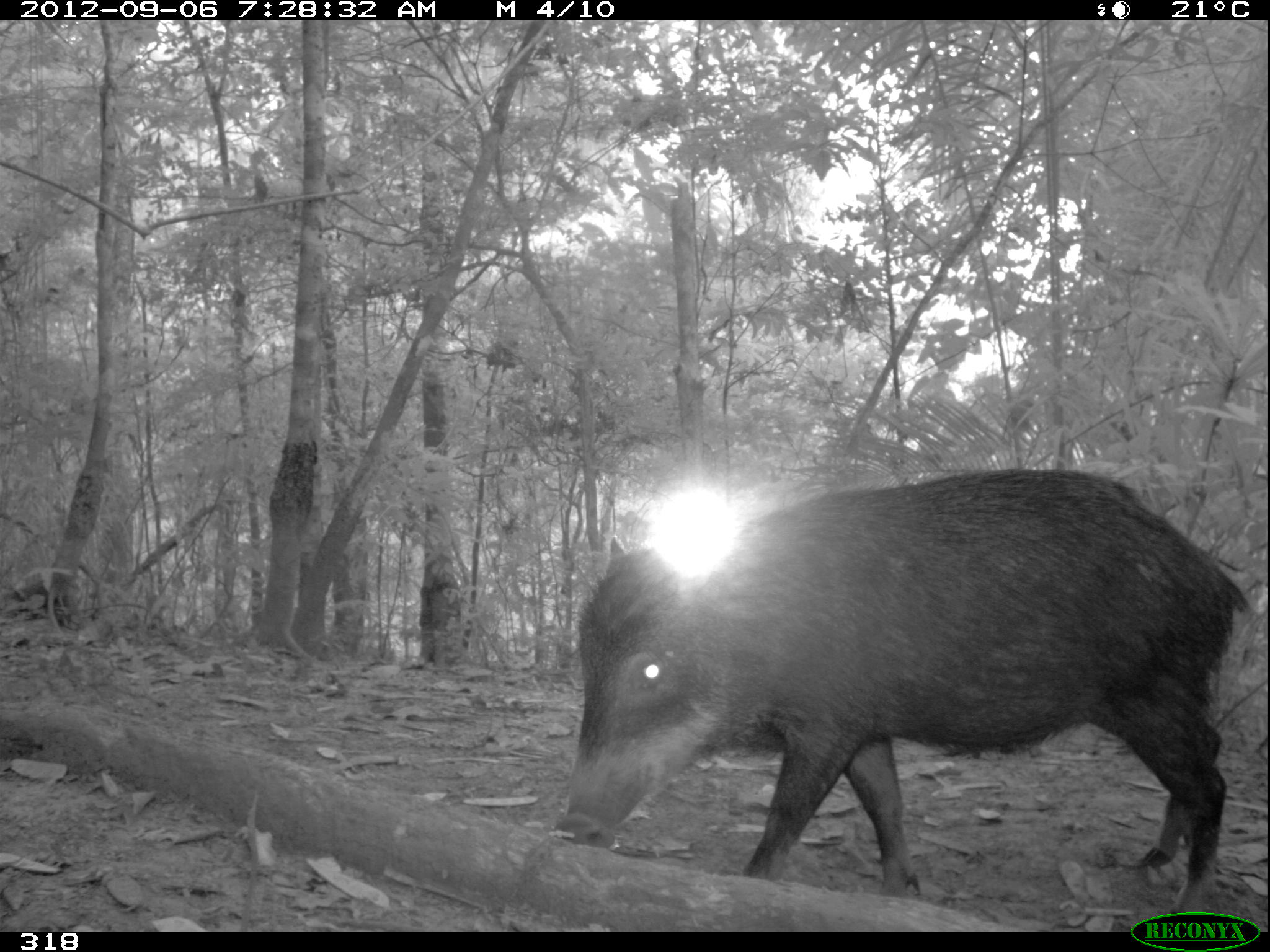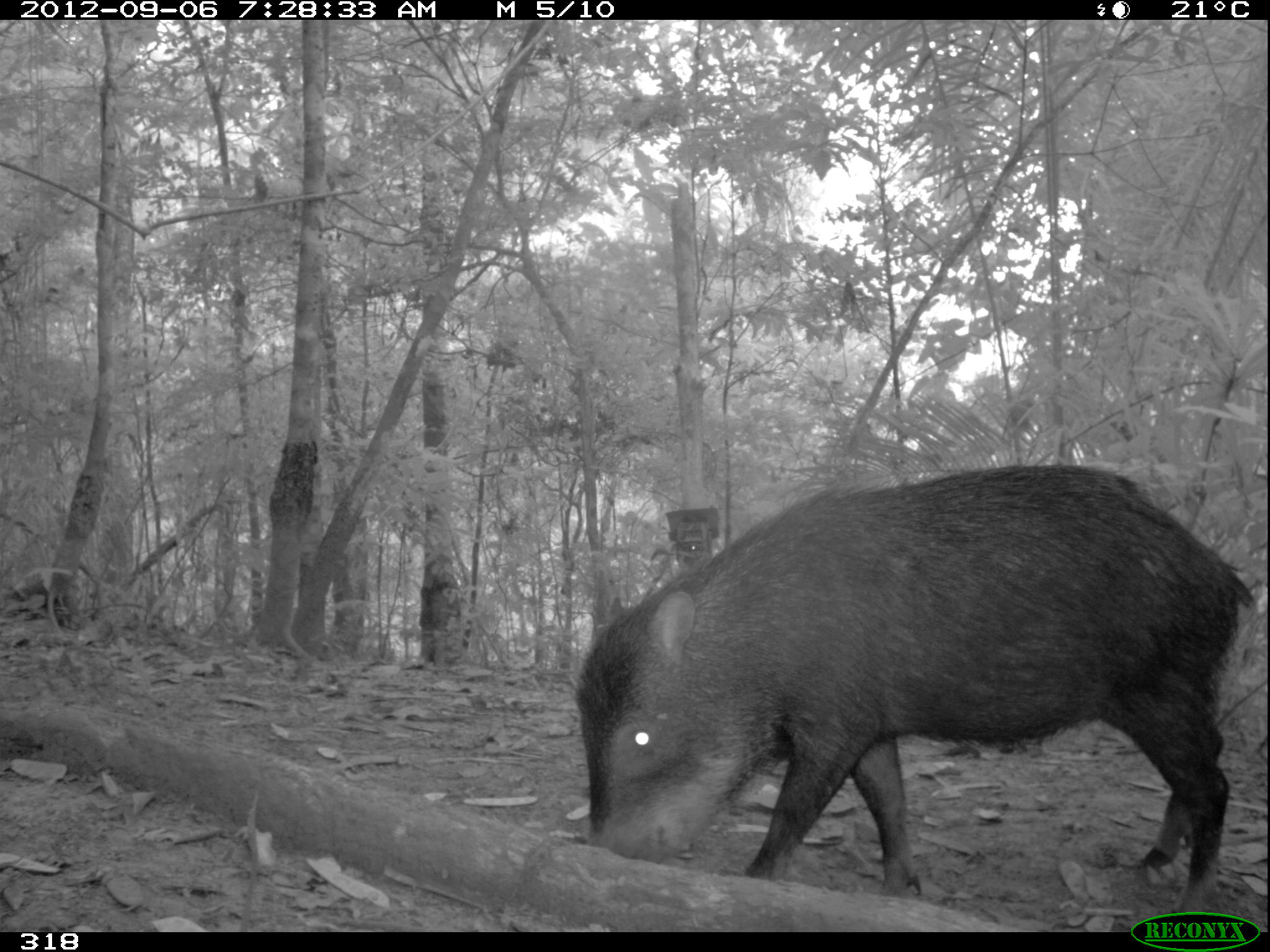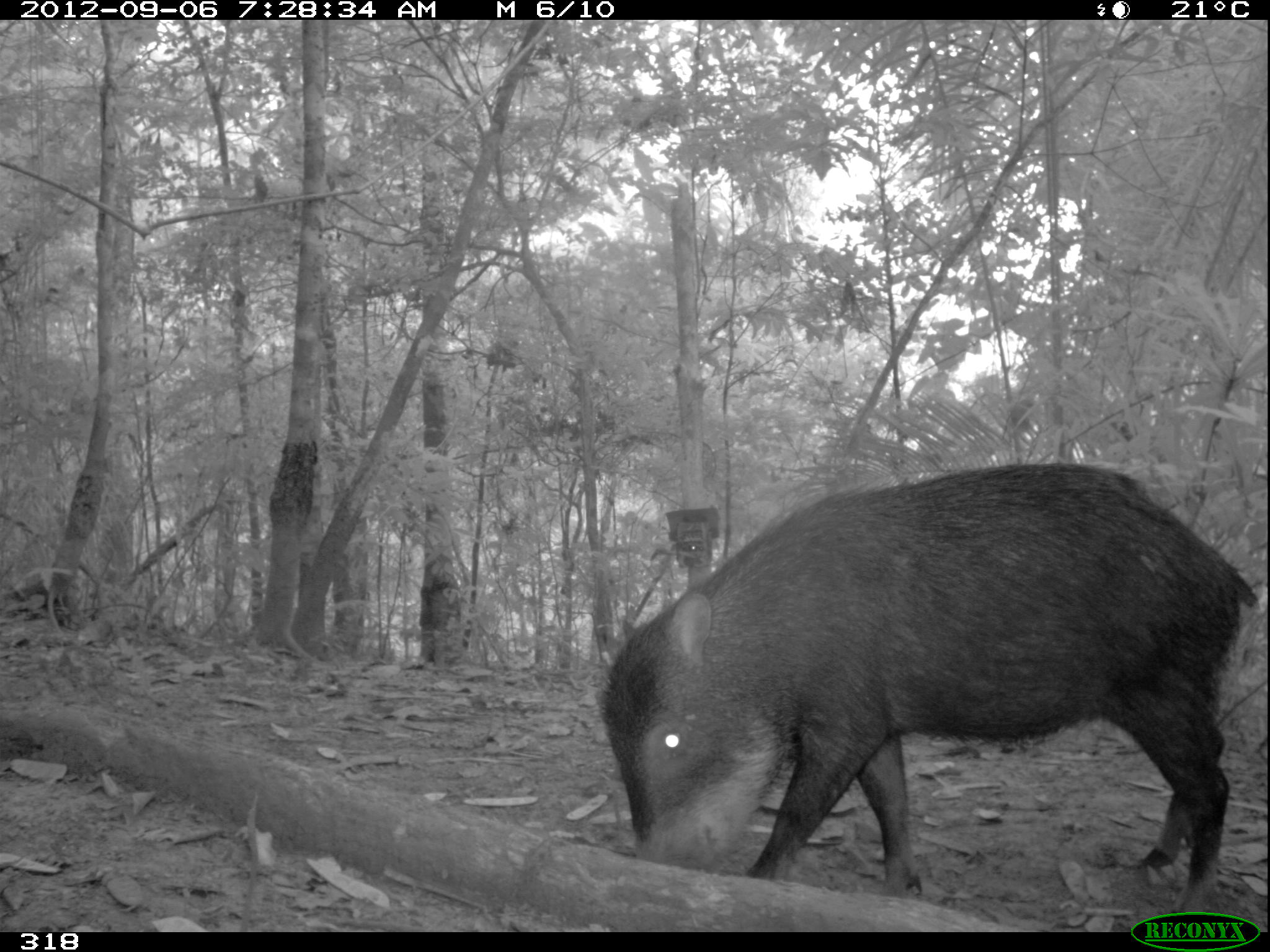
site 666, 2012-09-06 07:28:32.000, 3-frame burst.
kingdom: Animalia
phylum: Chordata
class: Mammalia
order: Artiodactyla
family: Tayassuidae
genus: Tayassu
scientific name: Tayassu pecari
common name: white-lipped peccary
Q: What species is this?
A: Tayassu pecari (white-lipped peccary).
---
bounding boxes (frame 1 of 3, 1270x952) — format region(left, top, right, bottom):
tayassu pecari: region(553, 466, 1247, 910)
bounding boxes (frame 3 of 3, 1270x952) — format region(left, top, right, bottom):
tayassu pecari: region(599, 457, 1256, 912)